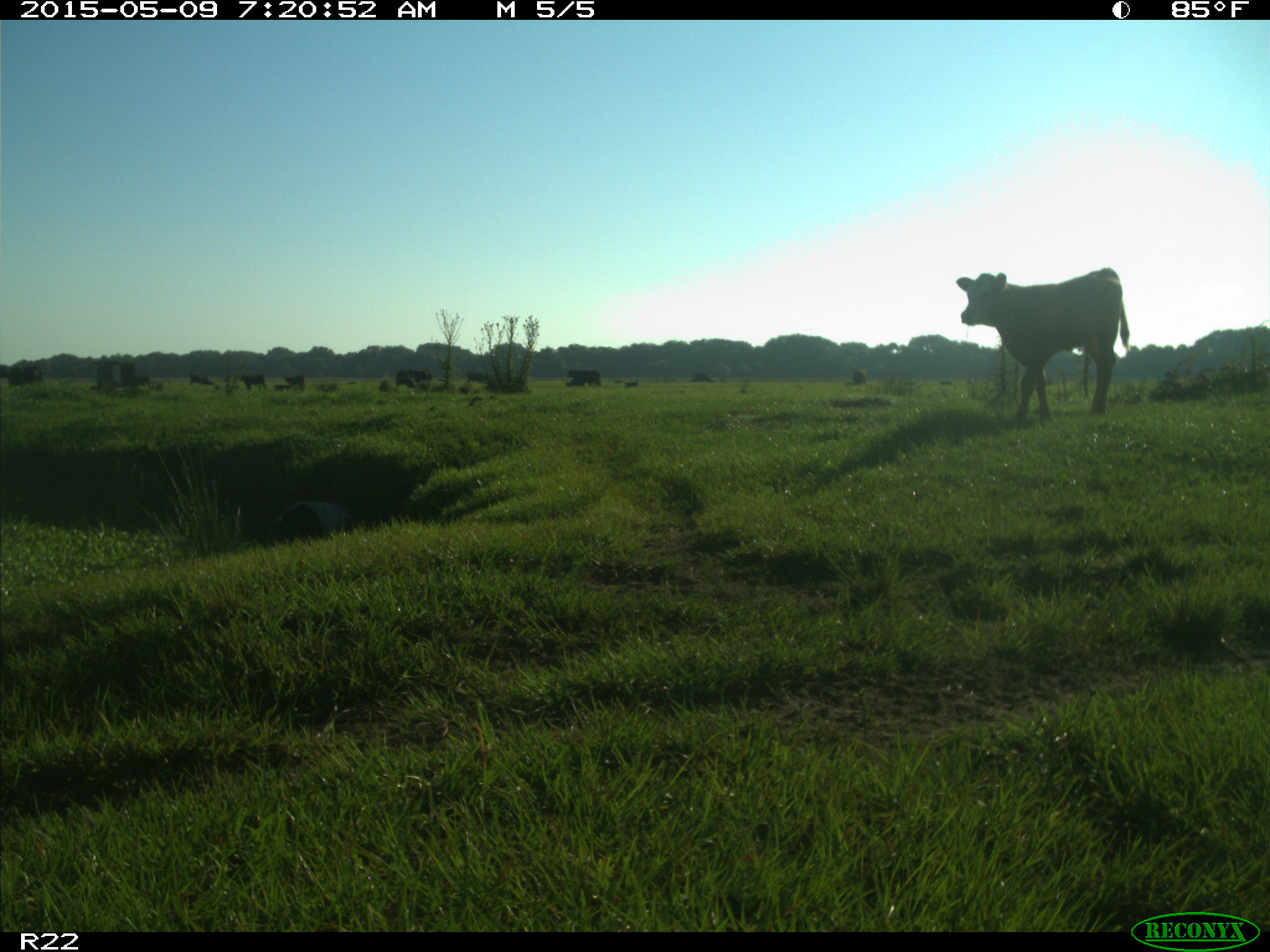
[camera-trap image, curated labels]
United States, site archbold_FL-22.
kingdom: Animalia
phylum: Chordata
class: Mammalia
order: Artiodactyla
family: Bovidae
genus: Bos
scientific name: Bos taurus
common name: domestic cow